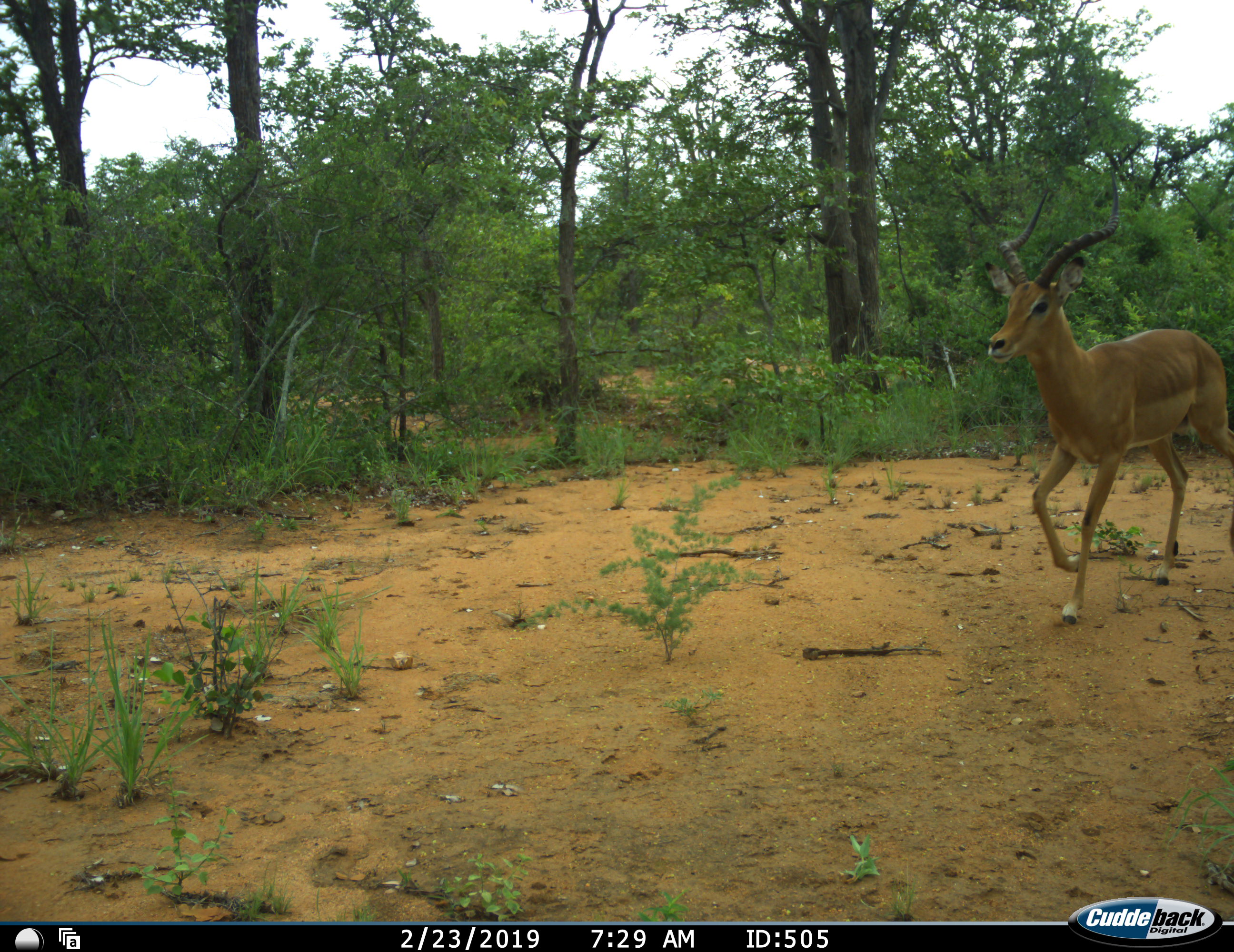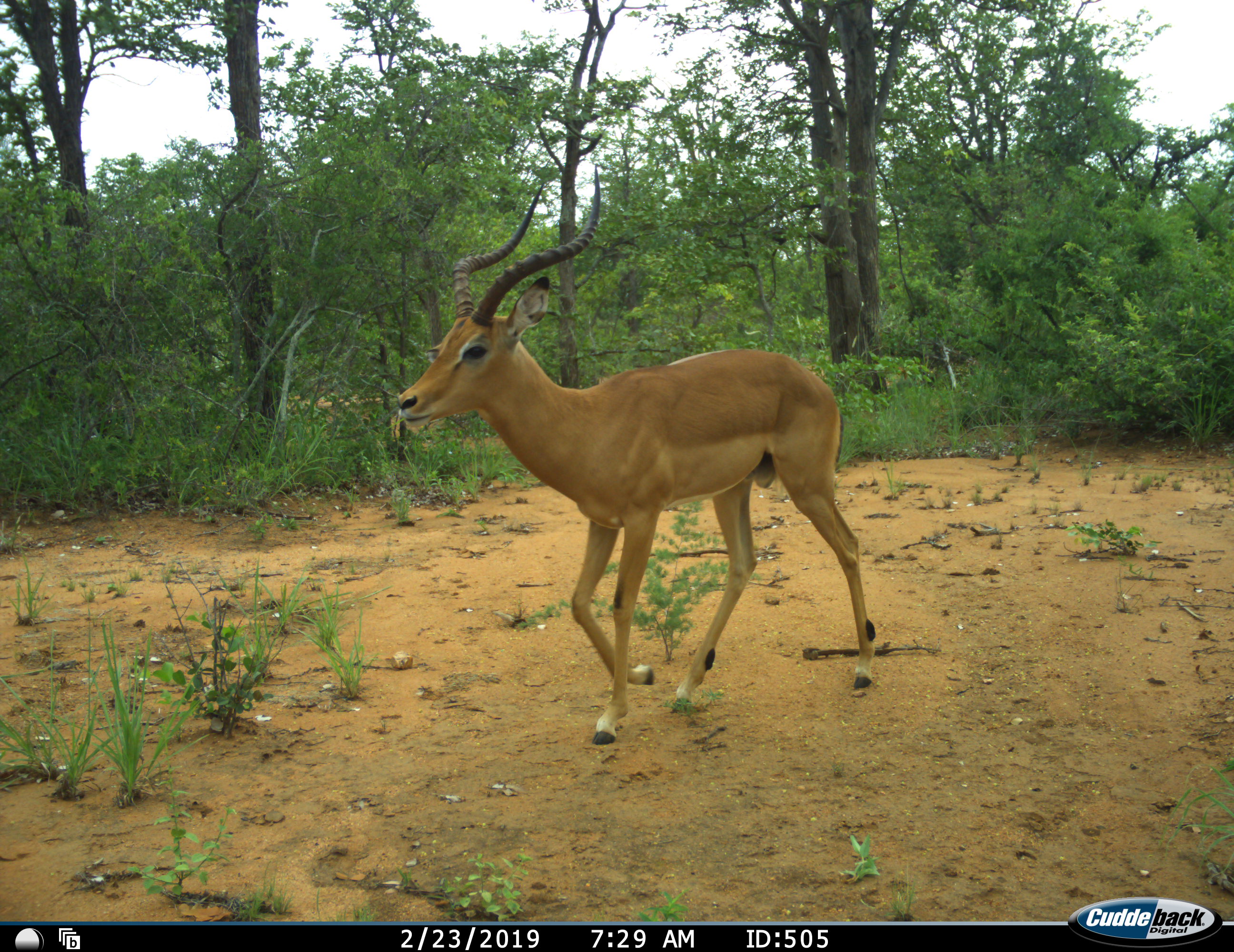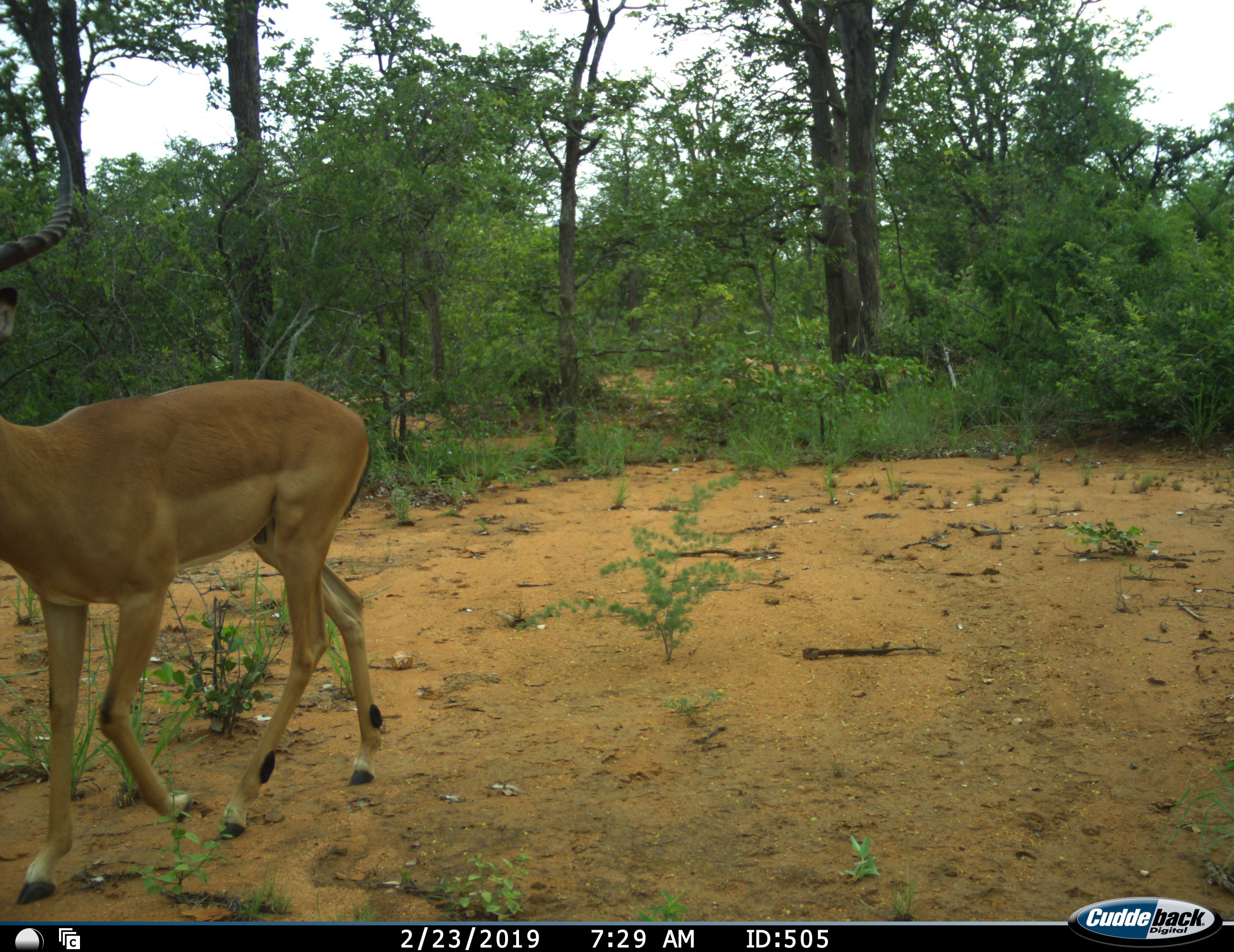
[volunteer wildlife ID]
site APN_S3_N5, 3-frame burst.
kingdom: Animalia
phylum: Chordata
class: Mammalia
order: Artiodactyla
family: Bovidae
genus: Aepyceros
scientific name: Aepyceros melampus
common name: impala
Impala (Aepyceros melampus), count 1. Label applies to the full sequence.